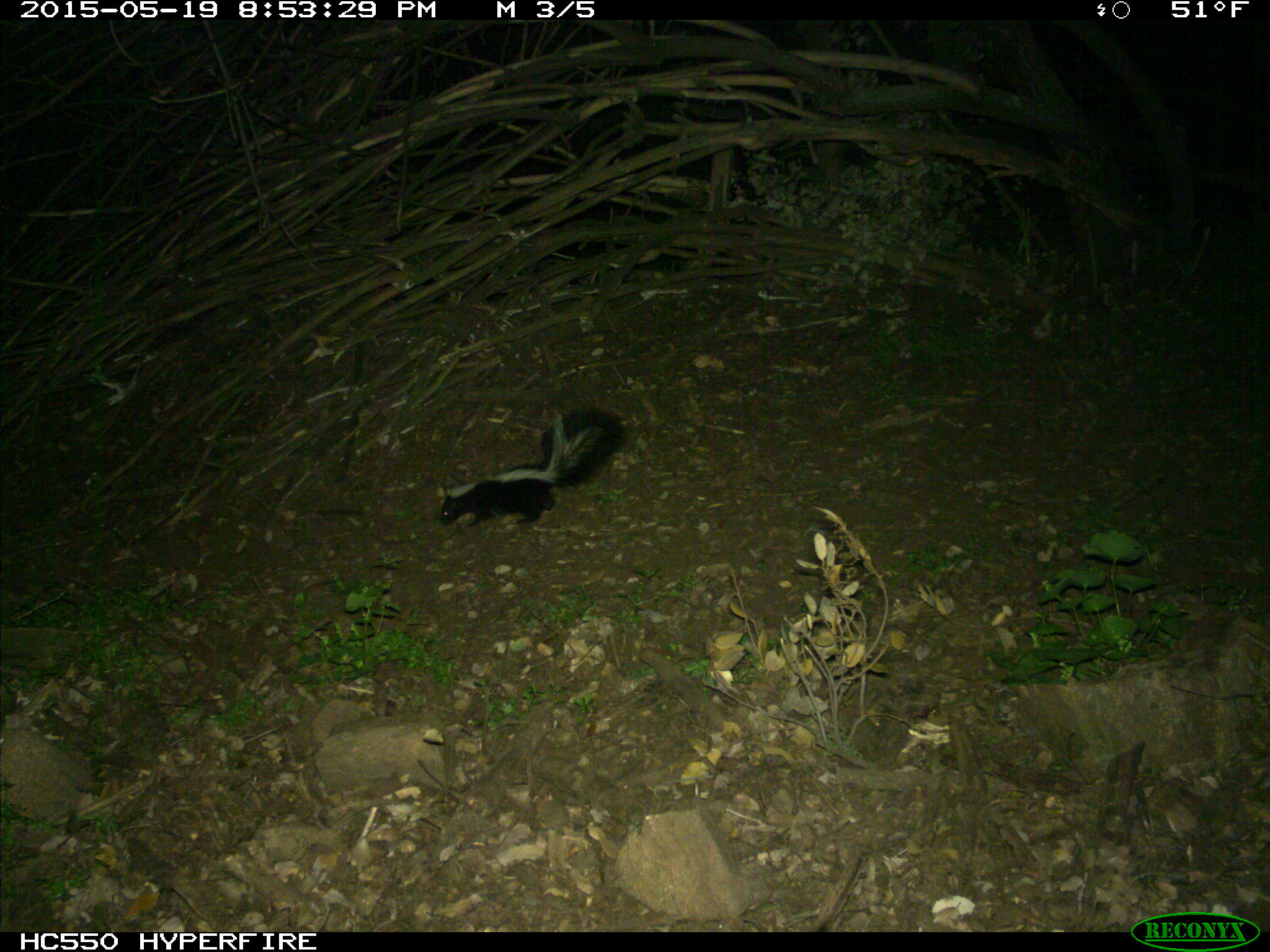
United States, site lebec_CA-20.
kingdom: Animalia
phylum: Chordata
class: Mammalia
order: Carnivora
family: Mephitidae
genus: Mephitis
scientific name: Mephitis mephitis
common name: striped skunk